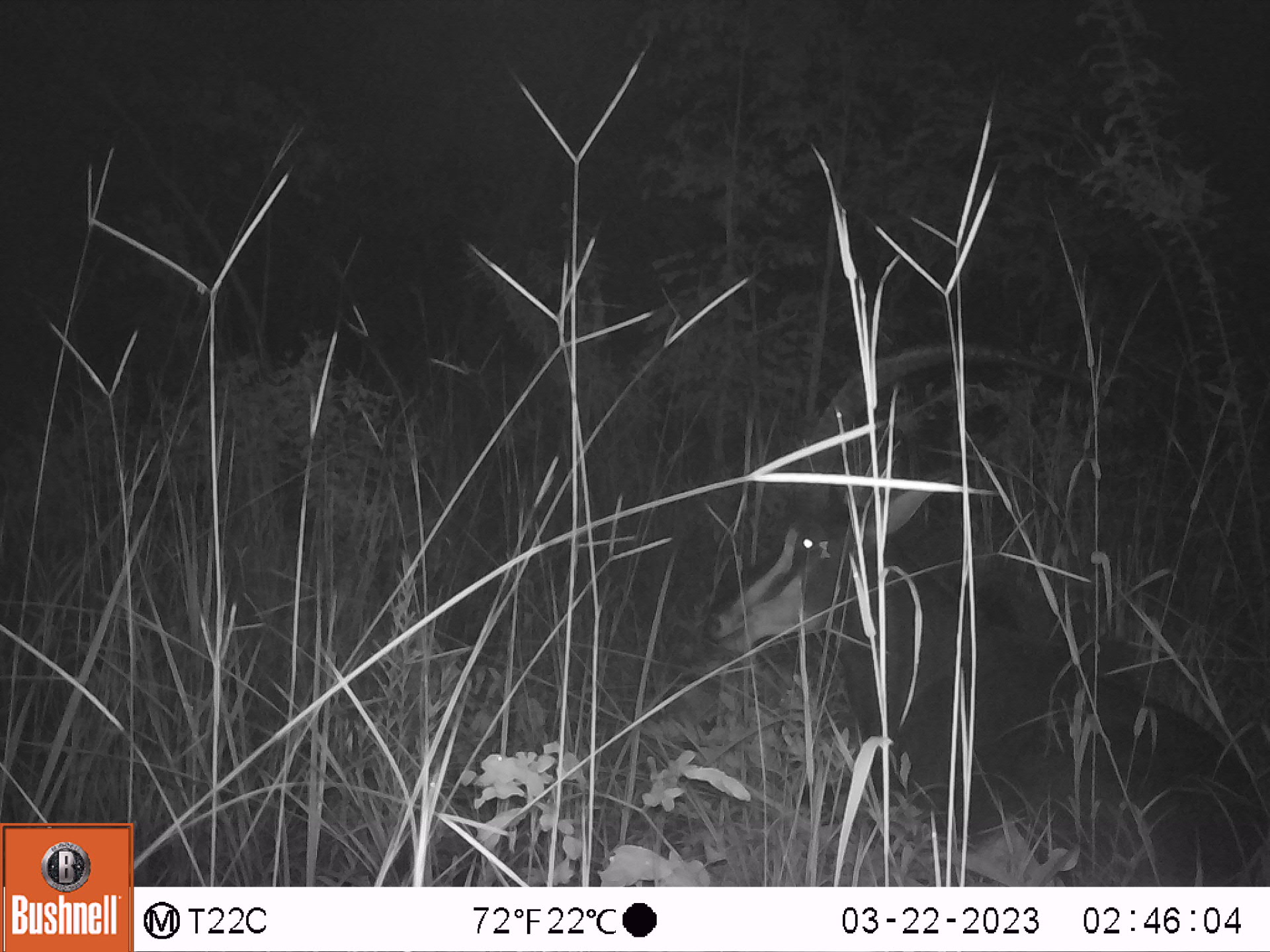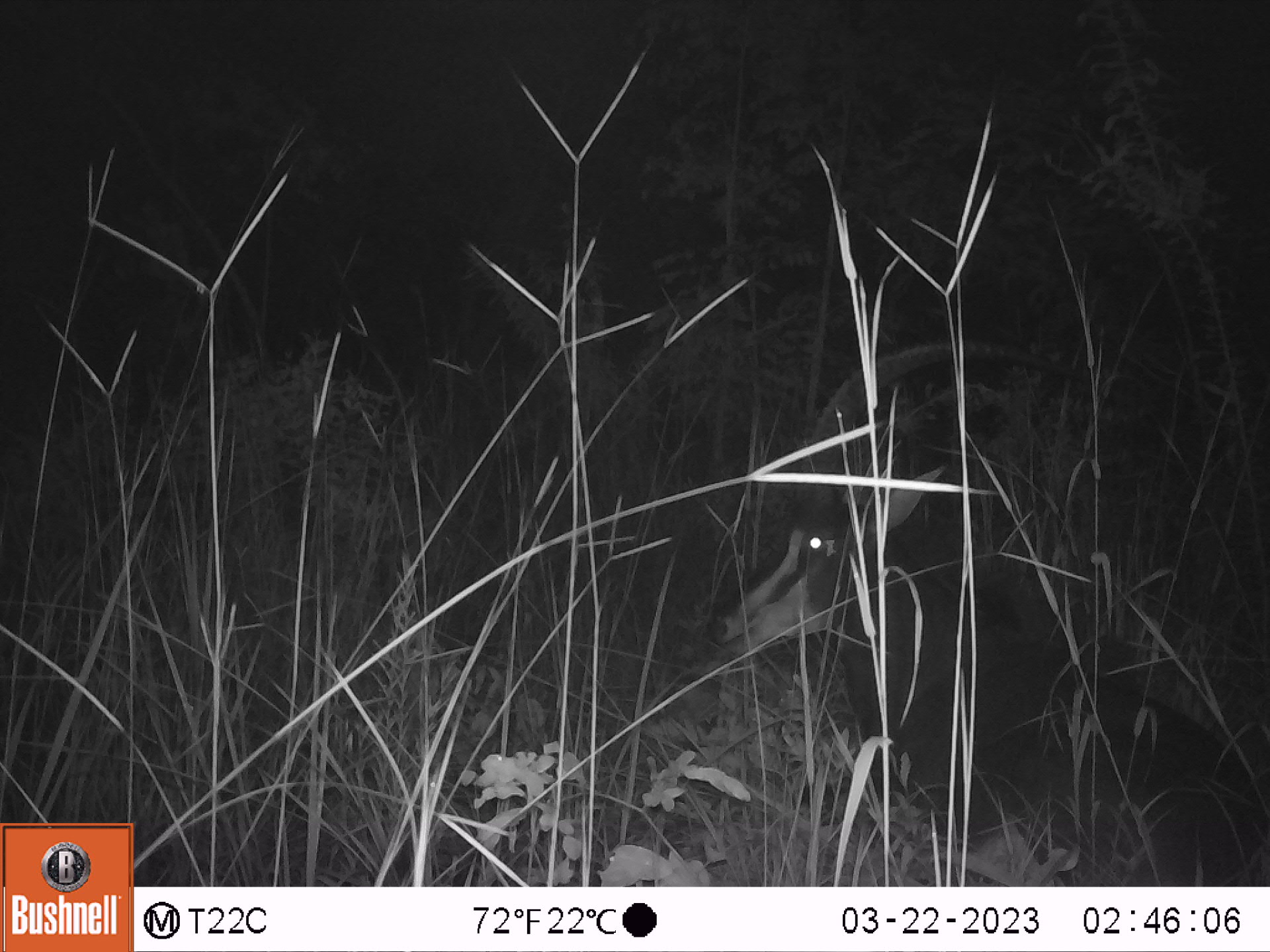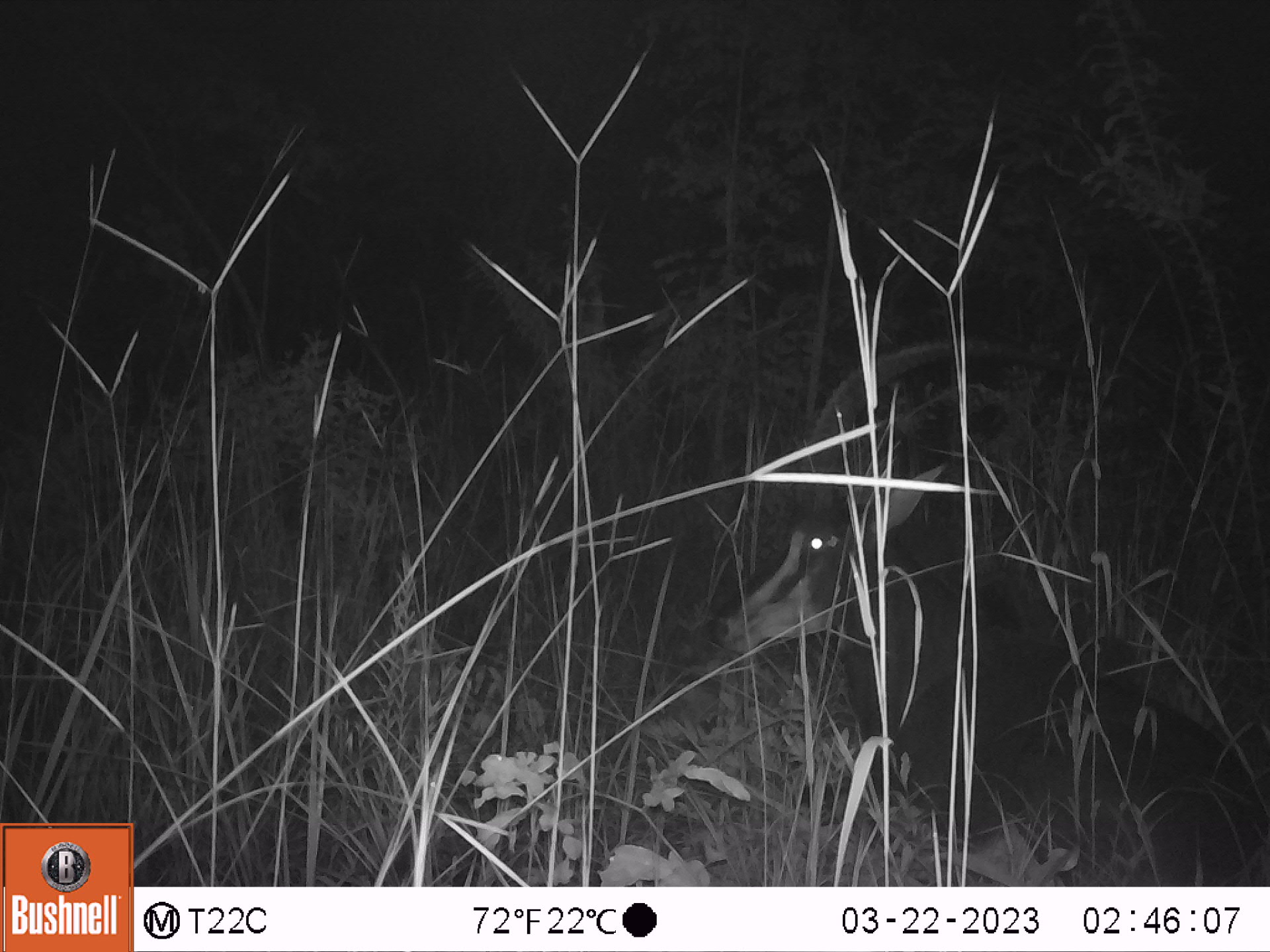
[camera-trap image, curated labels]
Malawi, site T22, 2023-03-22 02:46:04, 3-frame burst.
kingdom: Animalia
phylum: Chordata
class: Mammalia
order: Artiodactyla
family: Bovidae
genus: Hippotragus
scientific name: Hippotragus niger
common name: sable antelope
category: sable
Sable (sable antelope) (Hippotragus niger), count 1.